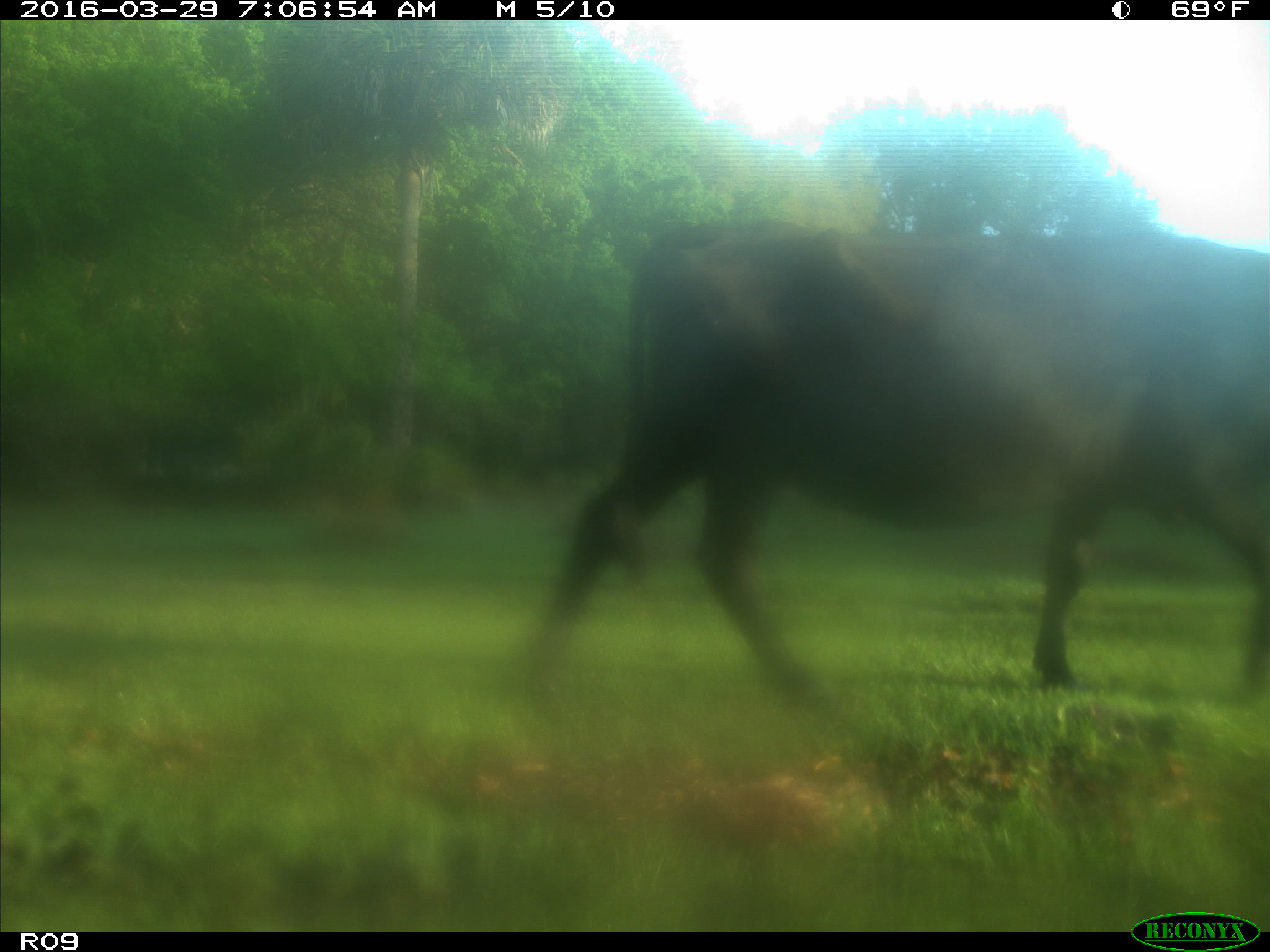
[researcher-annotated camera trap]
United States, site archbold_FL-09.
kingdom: Animalia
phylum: Chordata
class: Mammalia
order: Artiodactyla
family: Bovidae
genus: Bos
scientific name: Bos taurus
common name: domestic cow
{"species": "Bos taurus (domestic cow)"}